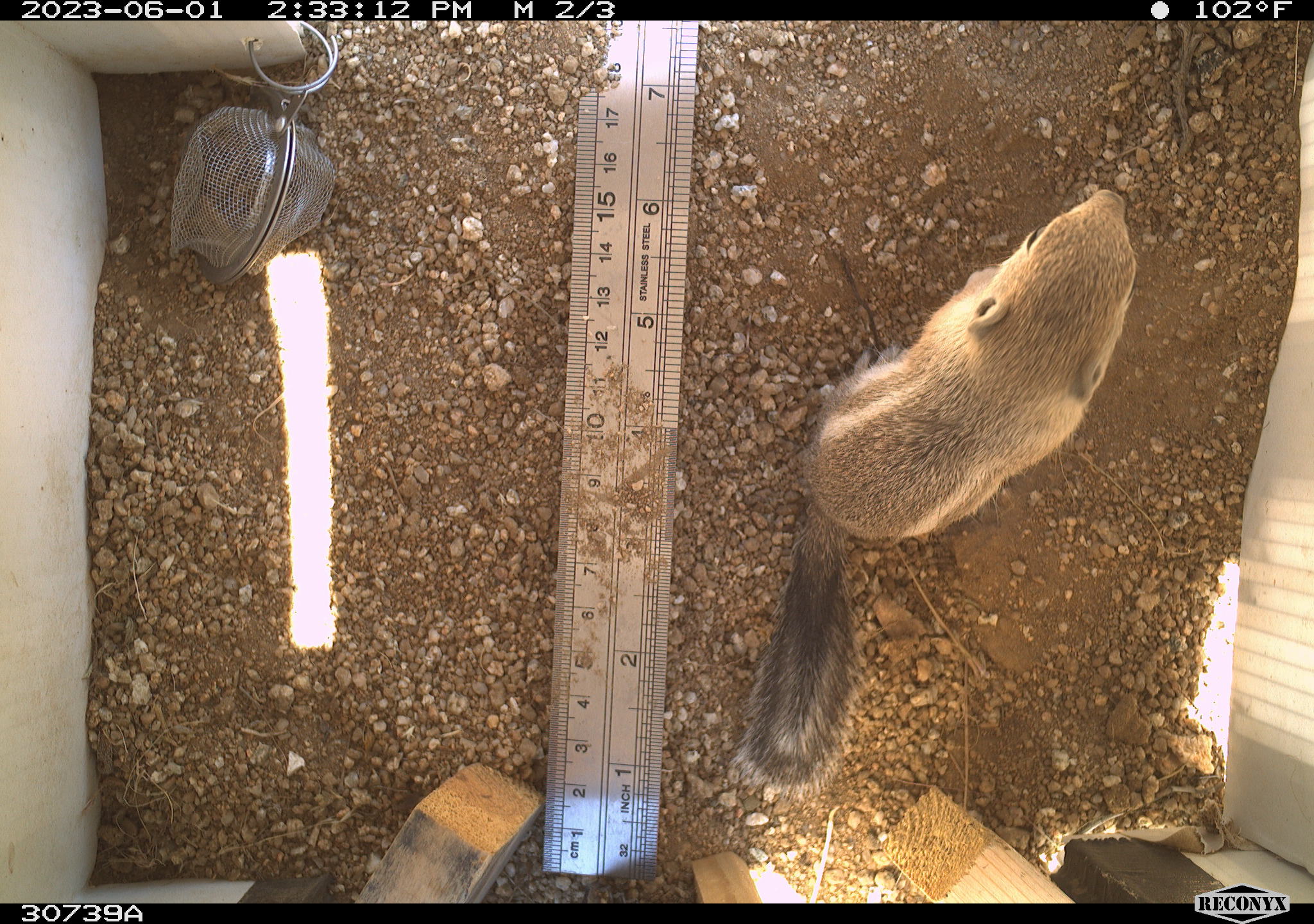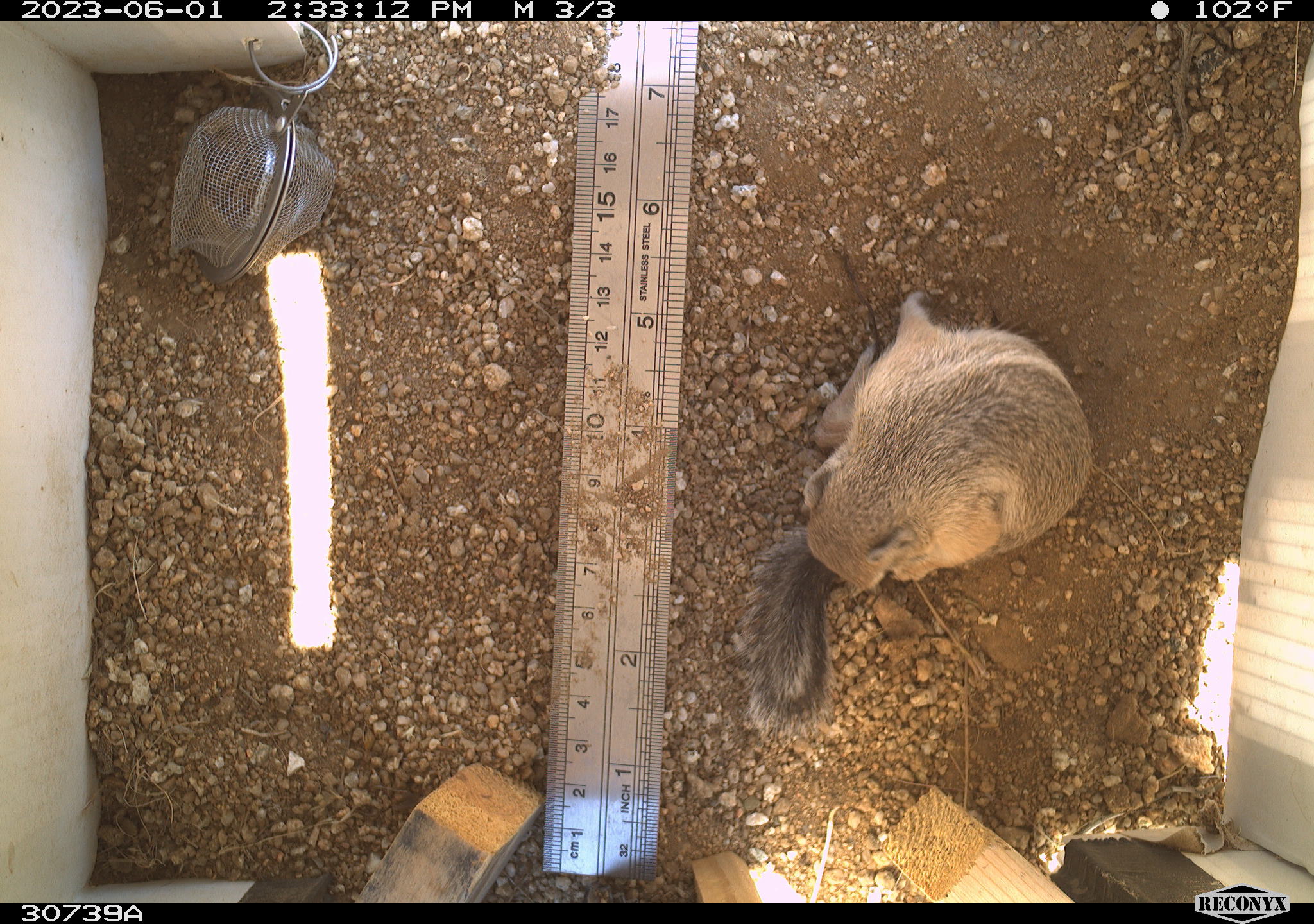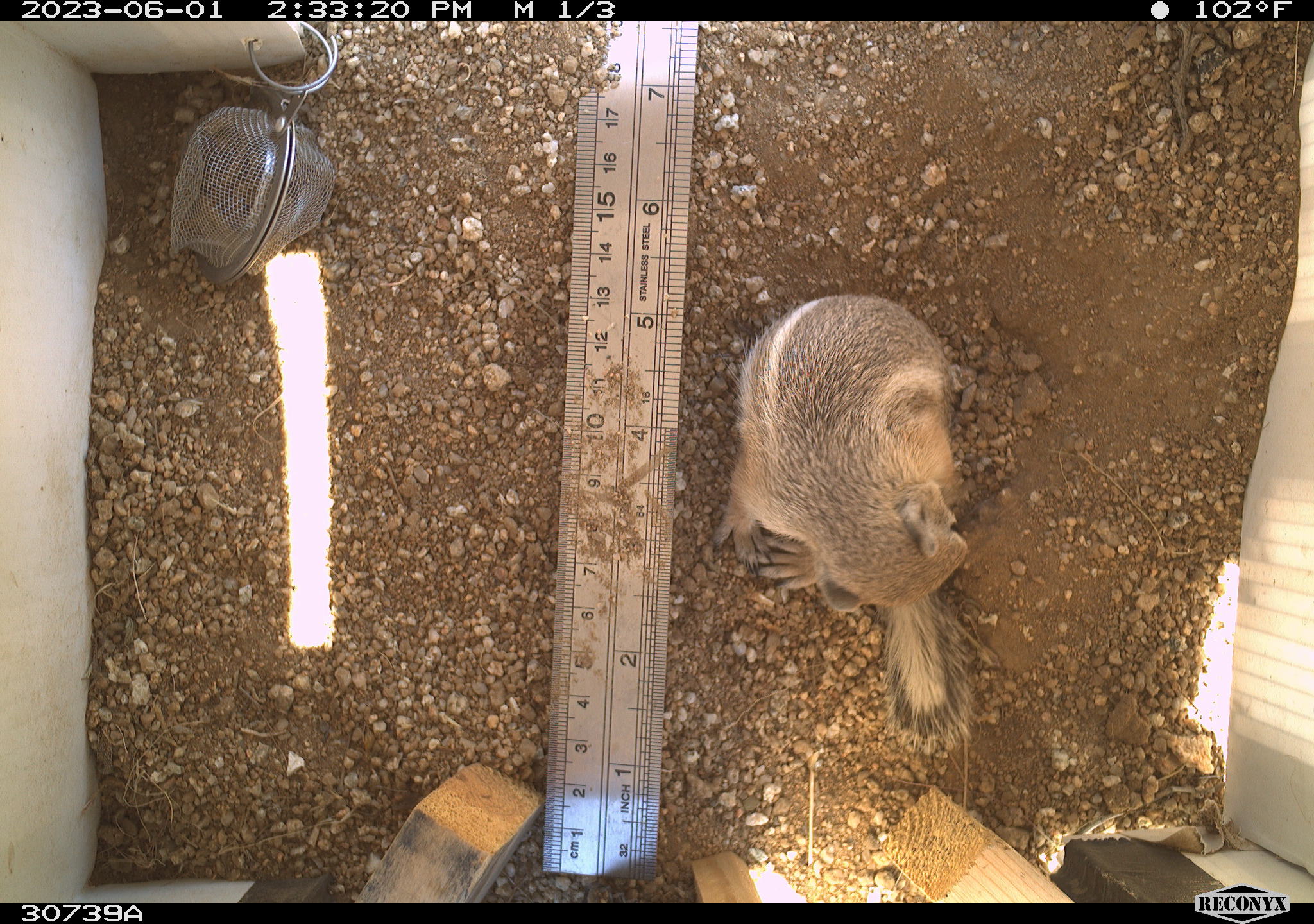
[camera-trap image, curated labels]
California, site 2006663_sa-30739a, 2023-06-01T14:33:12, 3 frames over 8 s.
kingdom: Animalia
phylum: Chordata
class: Mammalia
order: Rodentia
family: Sciuridae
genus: Ammospermophilus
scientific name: Ammospermophilus leucurus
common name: white-tailed antelope squirrel